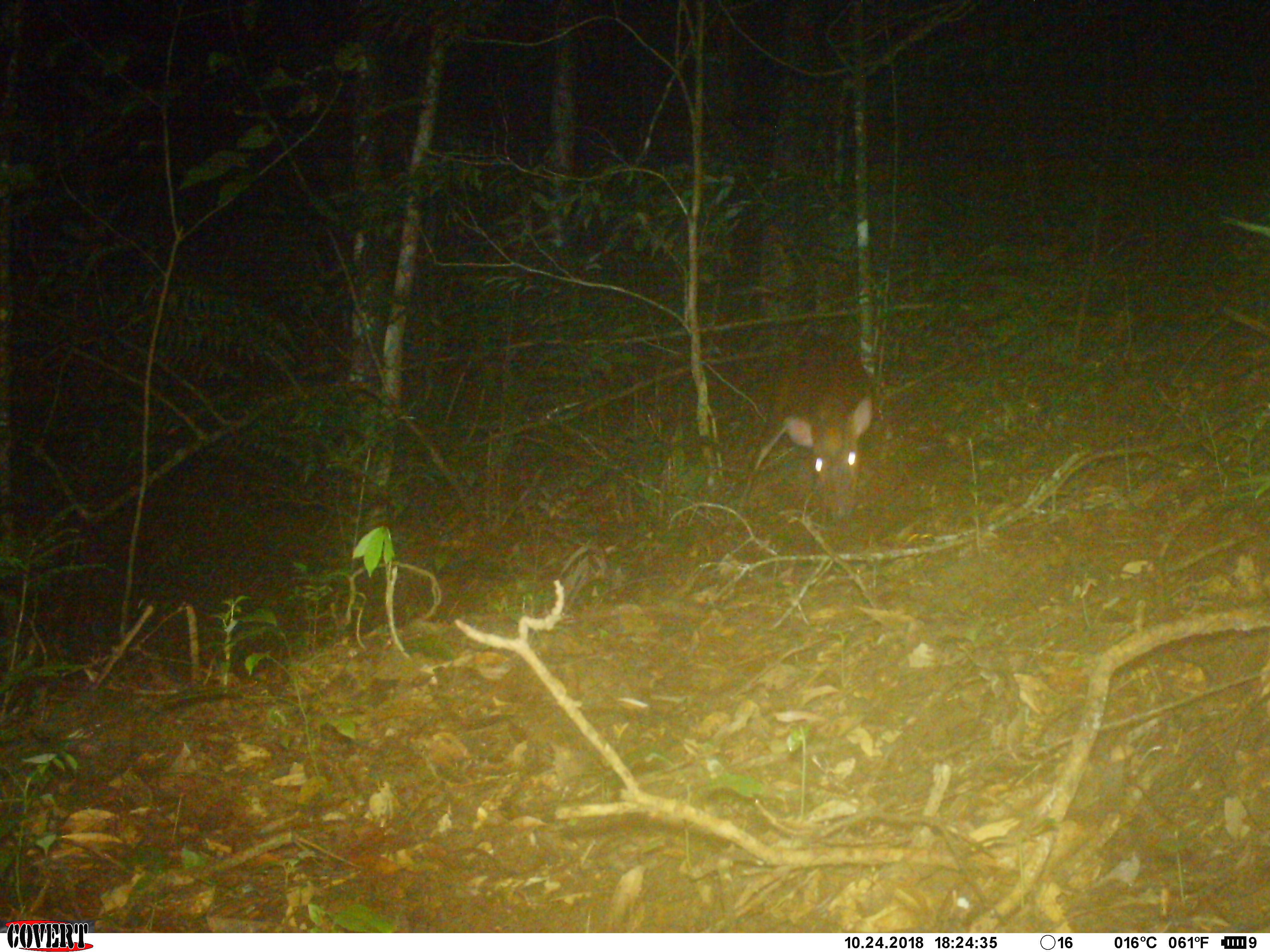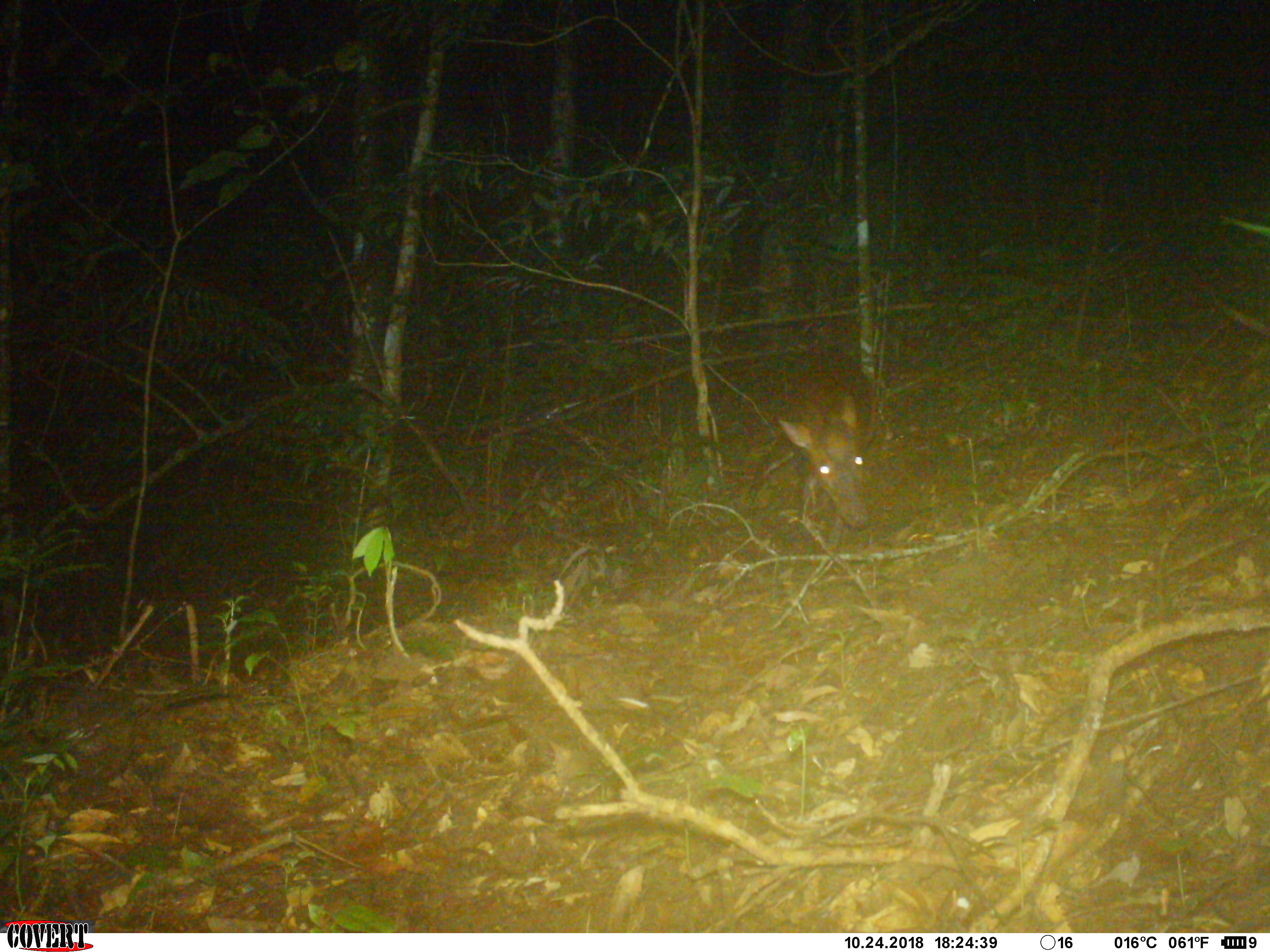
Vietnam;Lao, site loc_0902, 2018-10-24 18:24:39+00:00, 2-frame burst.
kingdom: Animalia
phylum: Chordata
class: Mammalia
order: Artiodactyla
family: Cervidae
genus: Muntiacus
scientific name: Muntiacus rooseveltorum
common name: roosevelt's muntjac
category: roosevelts muntjac group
Roosevelts muntjac group (roosevelt's muntjac) (Muntiacus rooseveltorum). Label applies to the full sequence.